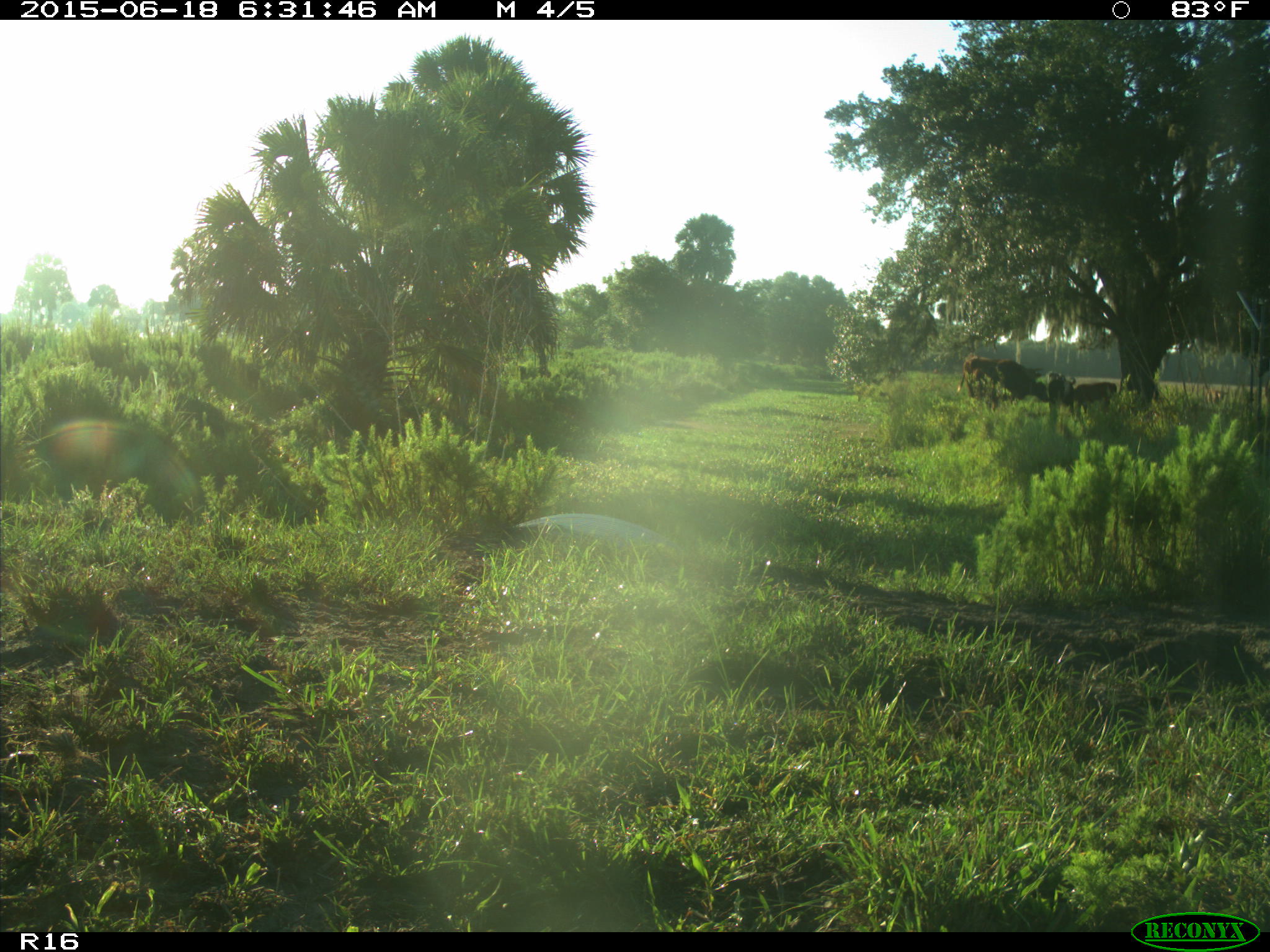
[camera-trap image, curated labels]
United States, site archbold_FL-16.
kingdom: Animalia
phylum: Chordata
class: Mammalia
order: Artiodactyla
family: Bovidae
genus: Bos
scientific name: Bos taurus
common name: domestic cow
Bos taurus (domestic cow).